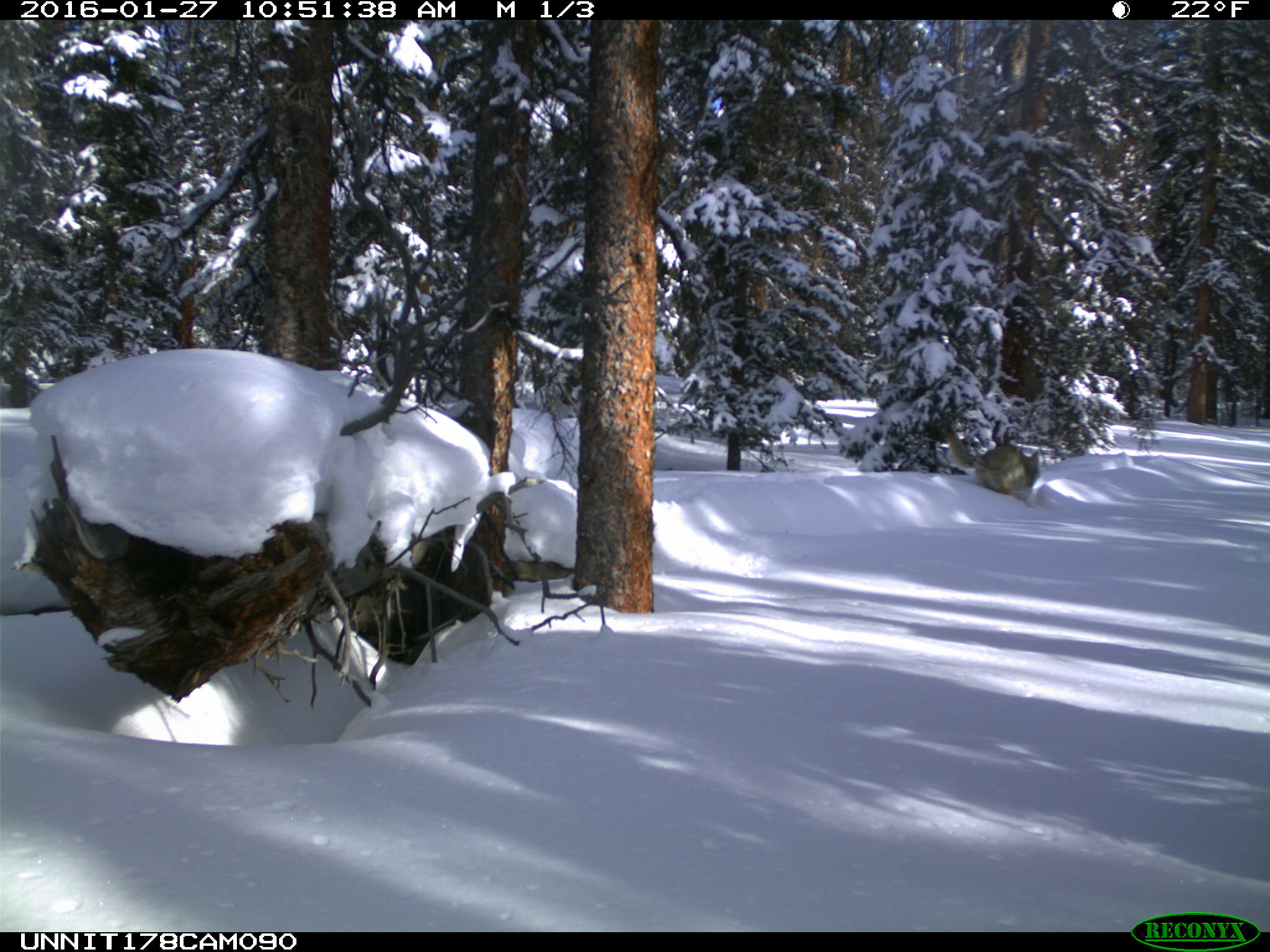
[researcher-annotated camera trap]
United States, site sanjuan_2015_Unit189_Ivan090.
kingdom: Animalia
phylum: Chordata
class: Mammalia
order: Carnivora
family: Canidae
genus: Canis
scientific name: Canis latrans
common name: coyote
Canis latrans (coyote).